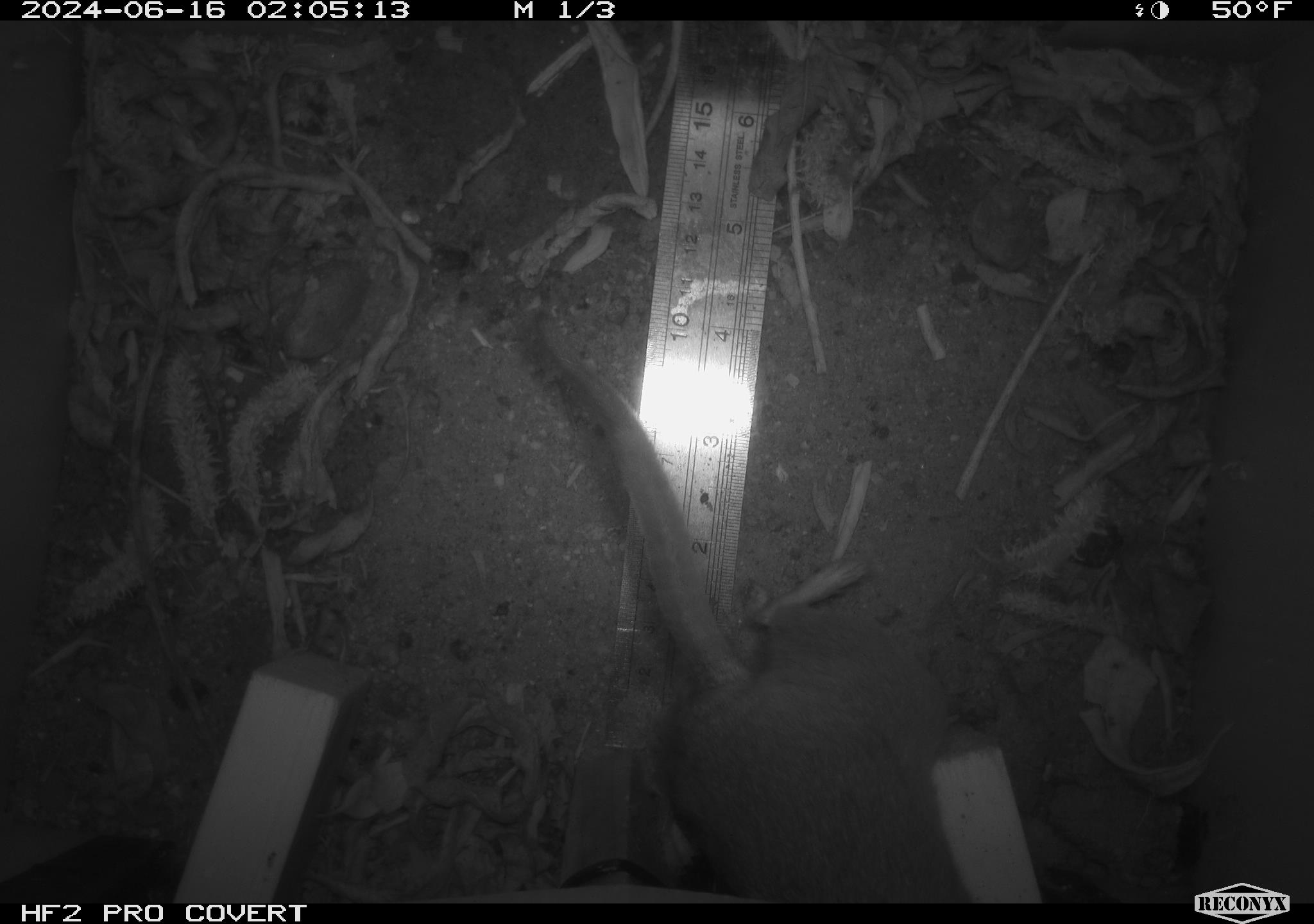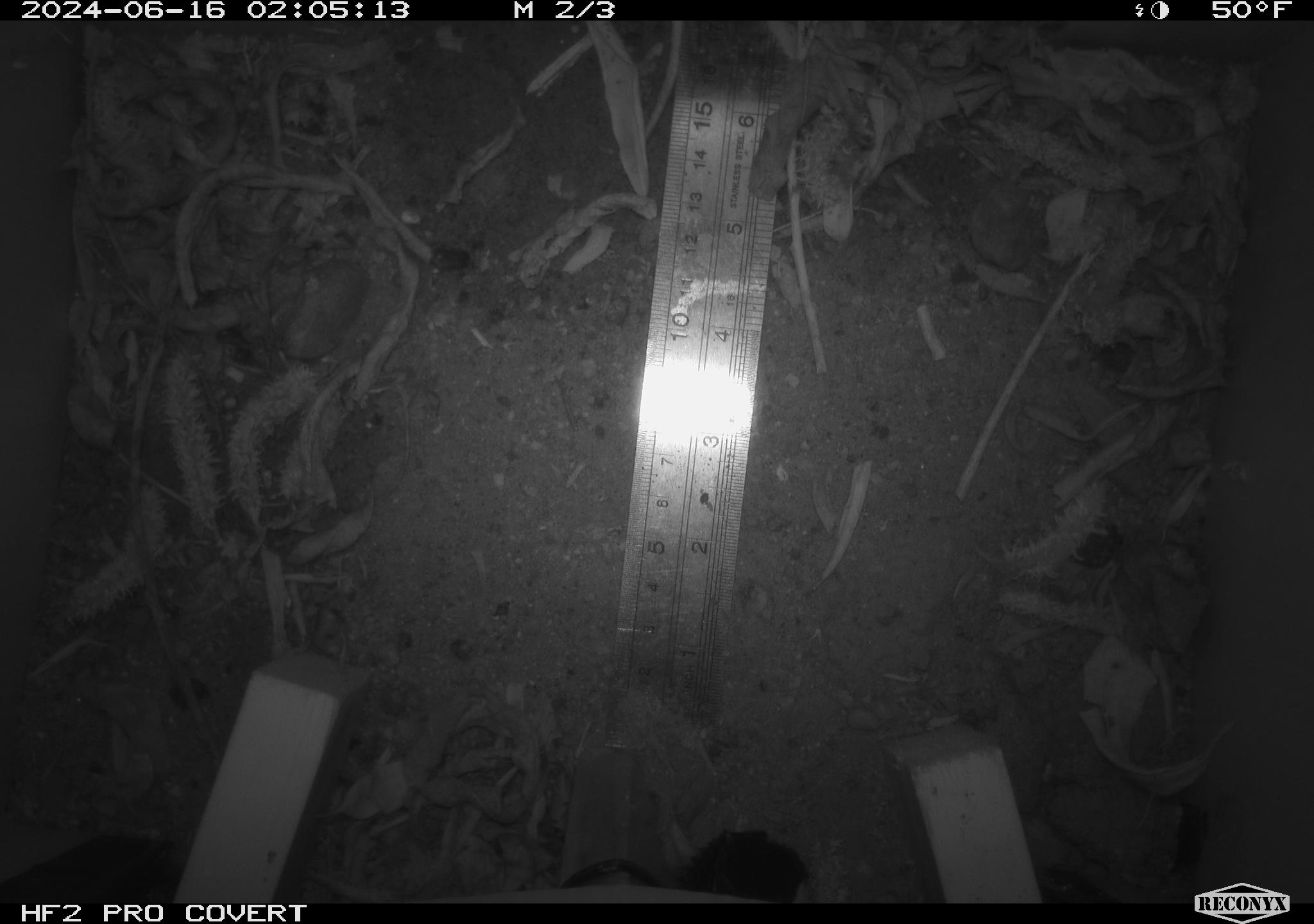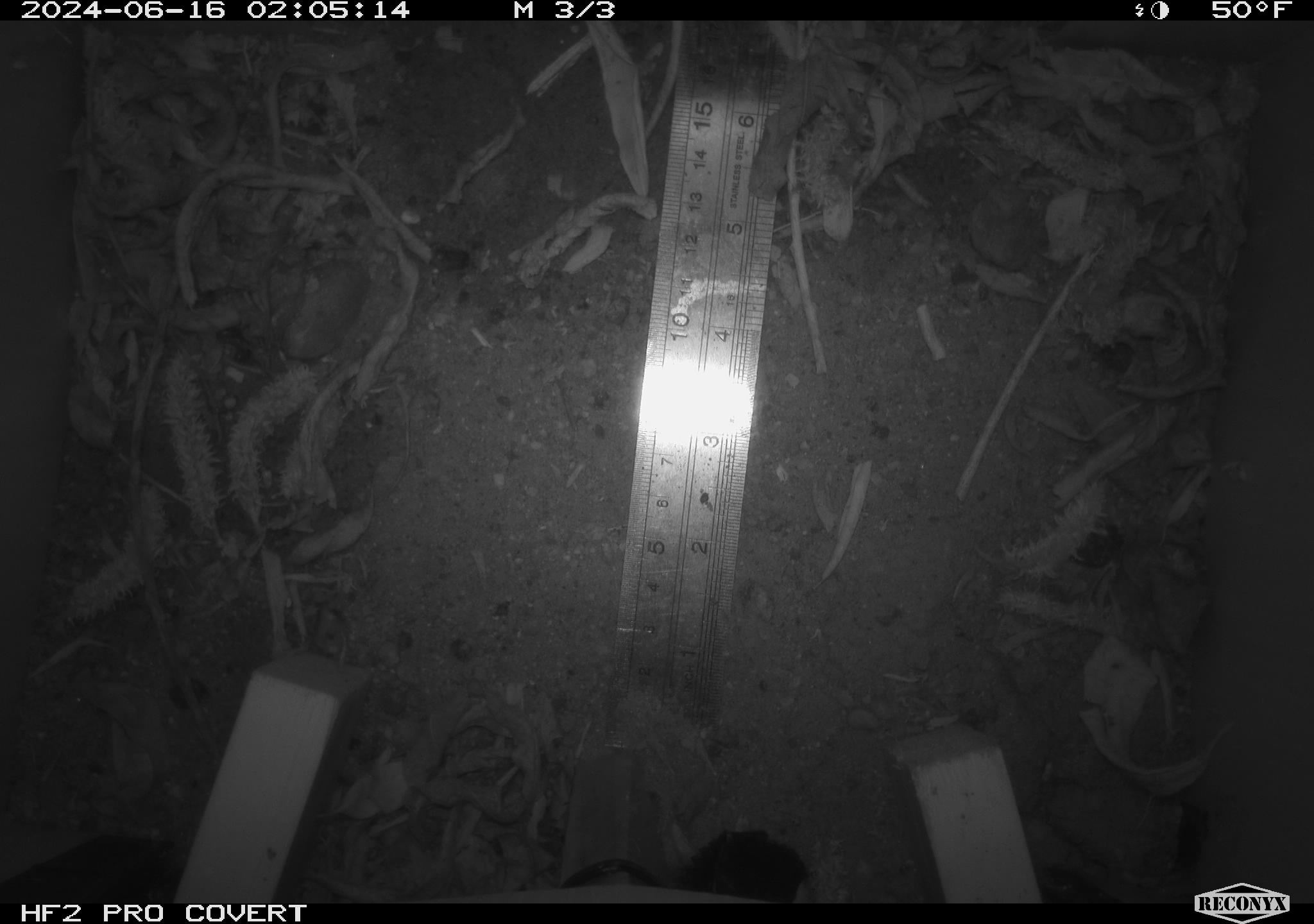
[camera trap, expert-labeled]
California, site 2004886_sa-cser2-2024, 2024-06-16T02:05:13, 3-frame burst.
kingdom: Animalia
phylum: Chordata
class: Mammalia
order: Rodentia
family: Muridae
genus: Rattus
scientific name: Rattus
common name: rat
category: rattus species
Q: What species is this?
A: Rattus species (rat) (Rattus).